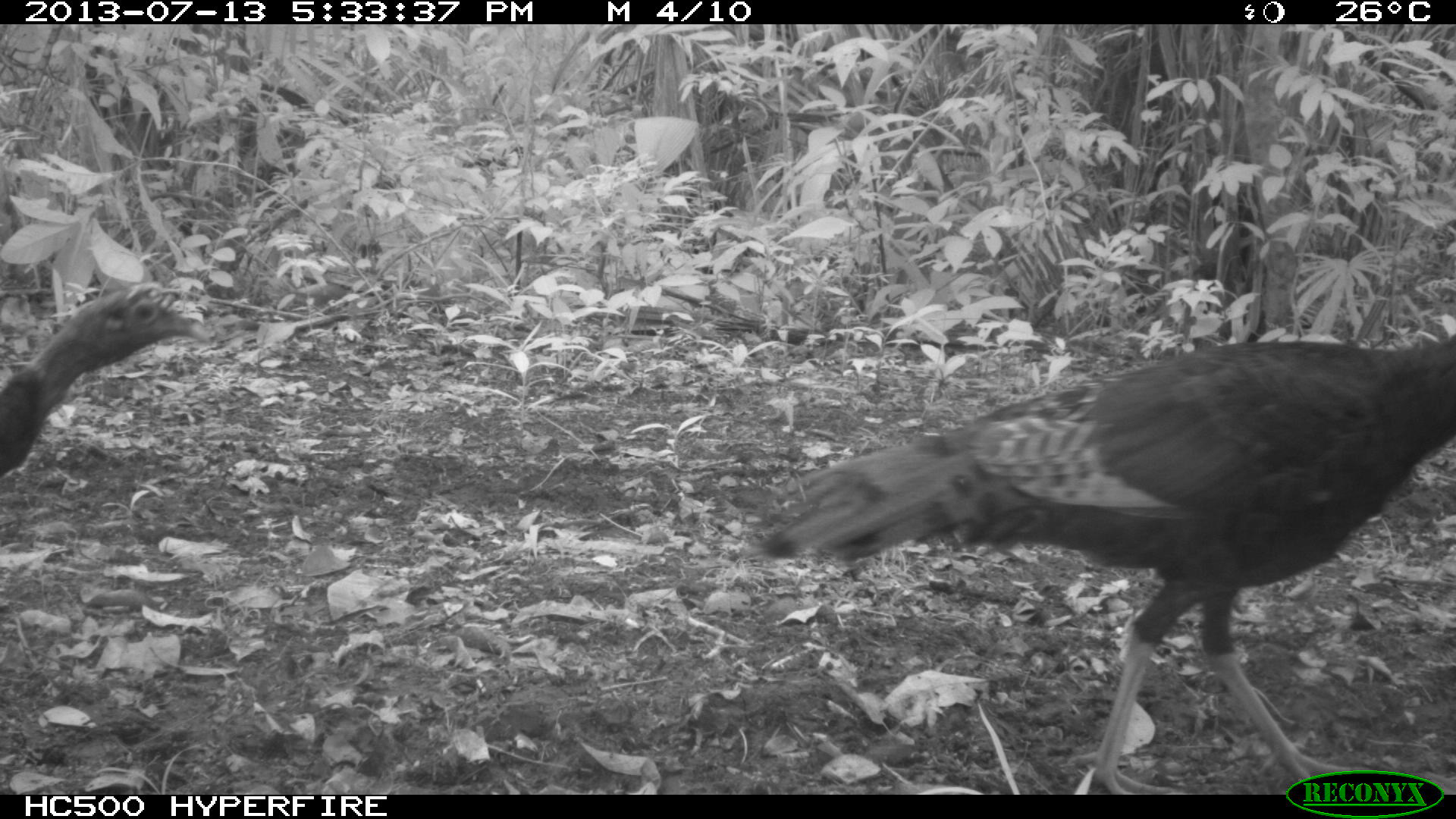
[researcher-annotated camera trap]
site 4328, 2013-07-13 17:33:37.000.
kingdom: Animalia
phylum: Chordata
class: Aves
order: Galliformes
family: Phasianidae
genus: Meleagris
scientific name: Meleagris ocellata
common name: ocellated turkey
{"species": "Meleagris ocellata (ocellated turkey)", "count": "2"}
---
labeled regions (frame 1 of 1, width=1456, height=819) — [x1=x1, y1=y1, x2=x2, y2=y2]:
meleagris ocellata: [x1=758, y1=325, x2=1454, y2=795]; [x1=3, y1=276, x2=202, y2=473]